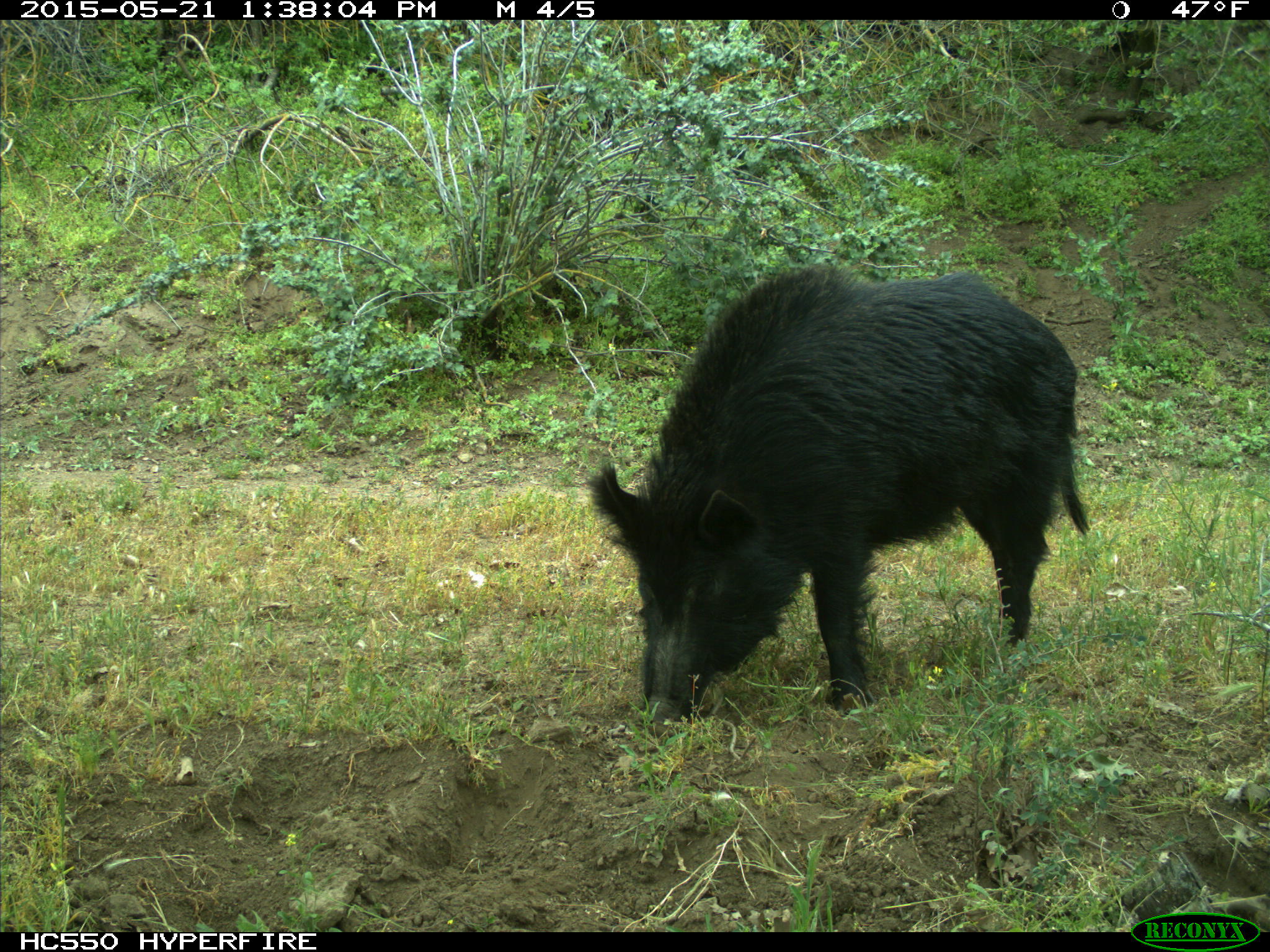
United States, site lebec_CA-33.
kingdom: Animalia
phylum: Chordata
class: Mammalia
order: Artiodactyla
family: Suidae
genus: Sus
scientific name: Sus scrofa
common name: wild boar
Sus scrofa (wild boar).